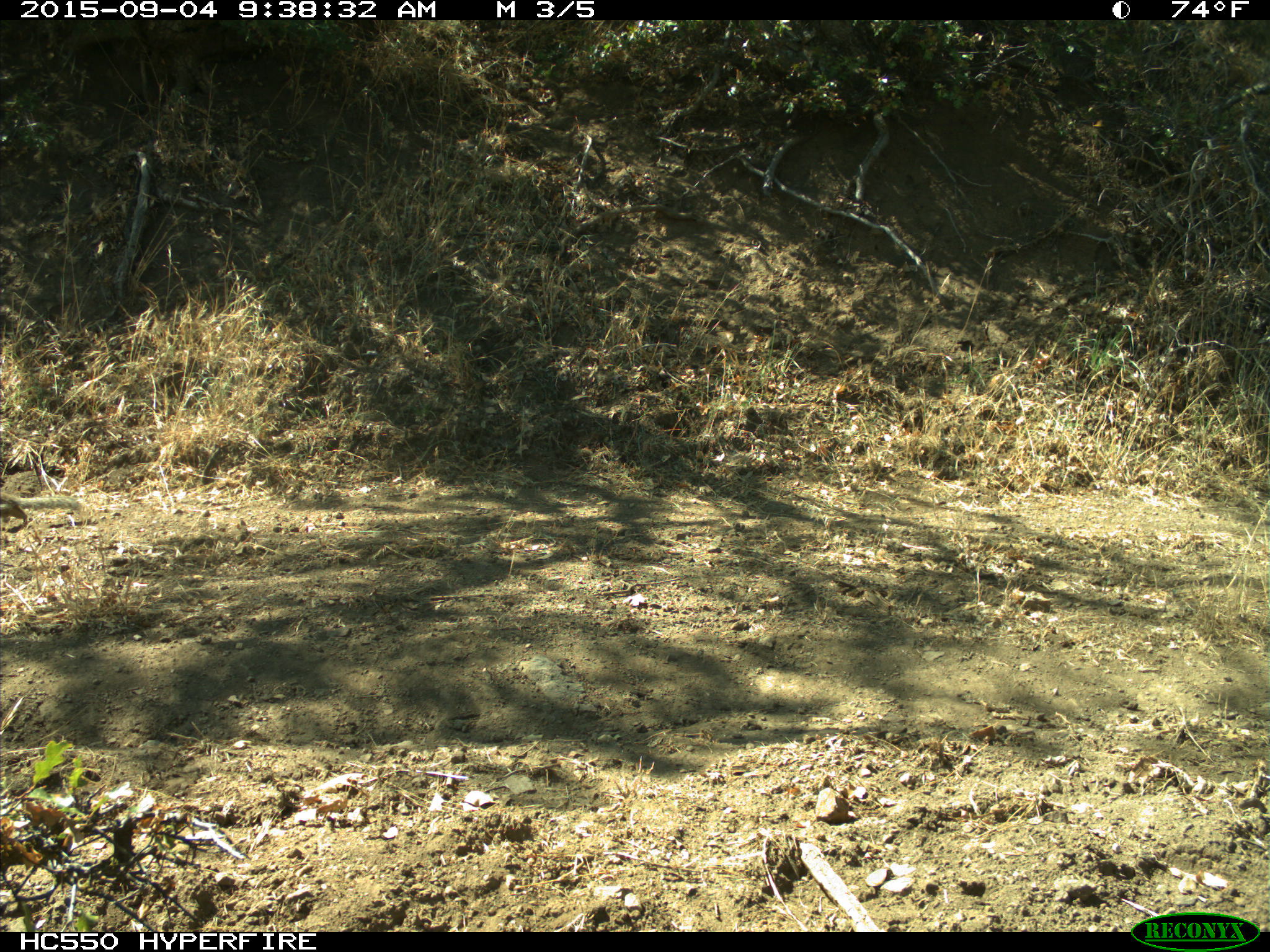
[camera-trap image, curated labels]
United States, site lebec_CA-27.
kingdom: Animalia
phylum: Chordata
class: Mammalia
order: Rodentia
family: Sciuridae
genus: Otospermophilus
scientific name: Otospermophilus beecheyi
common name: california ground squirrel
Otospermophilus beecheyi (california ground squirrel).